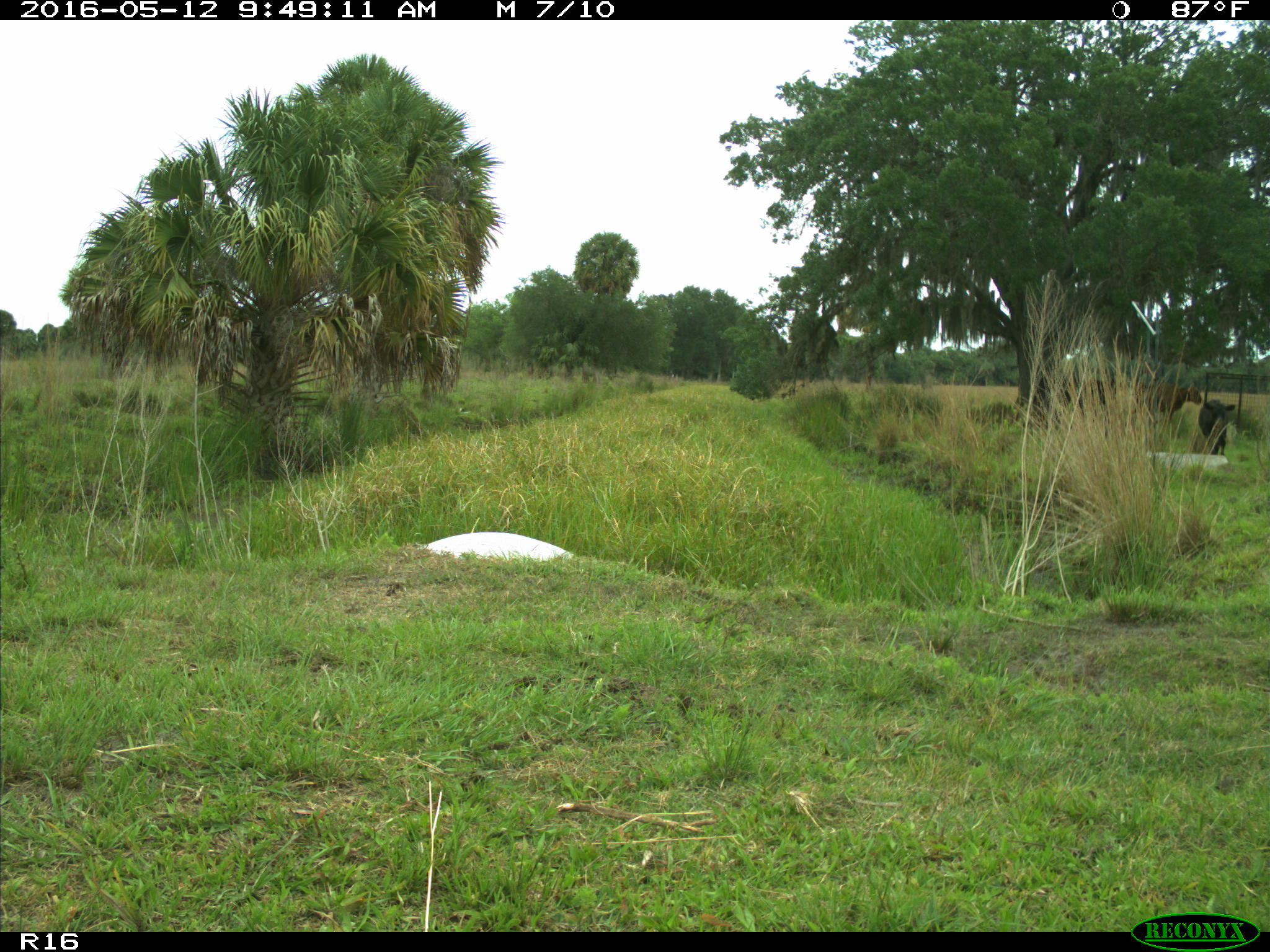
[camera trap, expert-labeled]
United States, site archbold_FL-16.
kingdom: Animalia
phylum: Chordata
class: Mammalia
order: Artiodactyla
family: Bovidae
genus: Bos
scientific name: Bos taurus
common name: domestic cow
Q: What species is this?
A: Bos taurus (domestic cow).